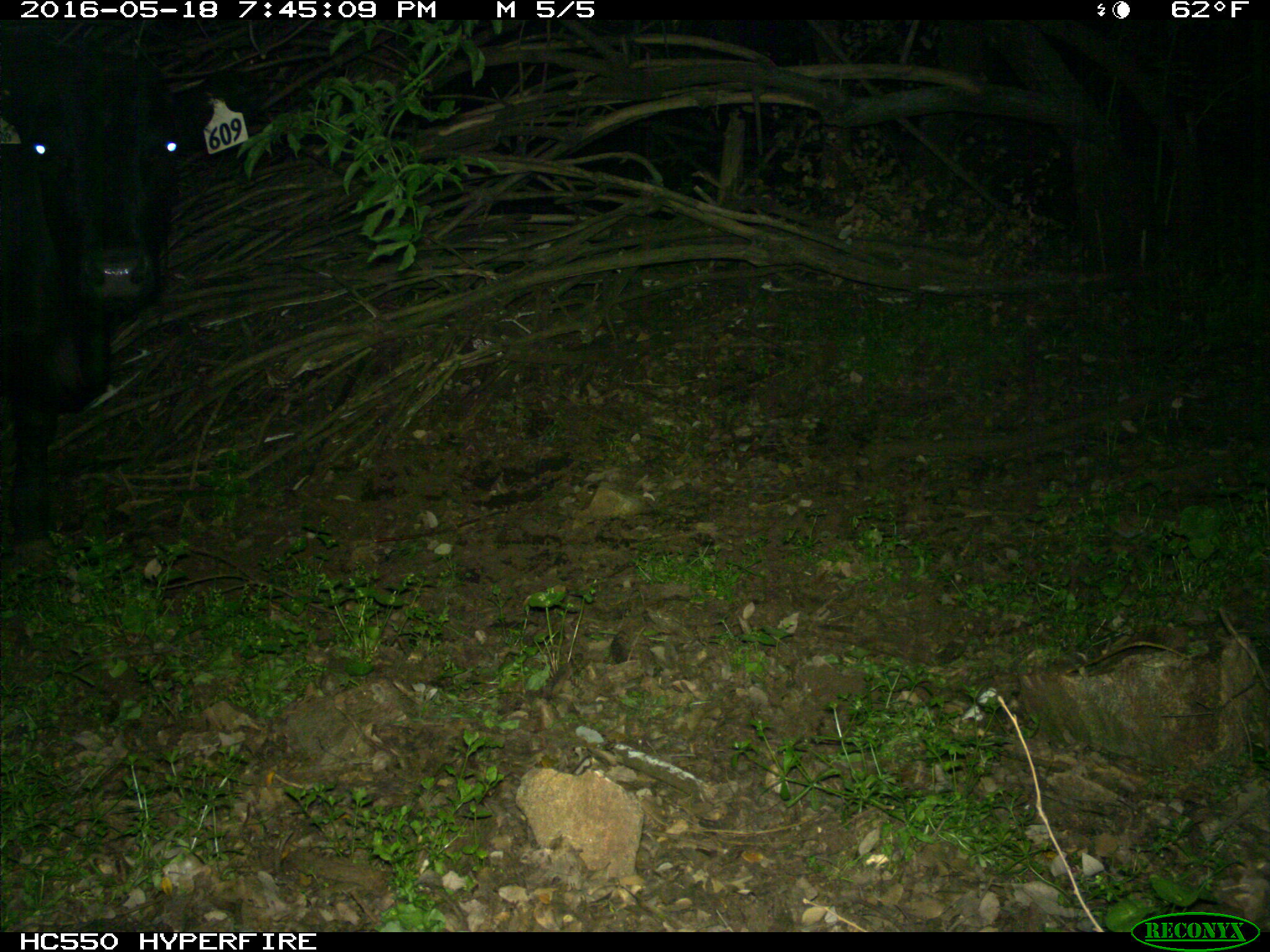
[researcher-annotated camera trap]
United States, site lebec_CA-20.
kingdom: Animalia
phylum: Chordata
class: Mammalia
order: Artiodactyla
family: Bovidae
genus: Bos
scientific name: Bos taurus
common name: domestic cow